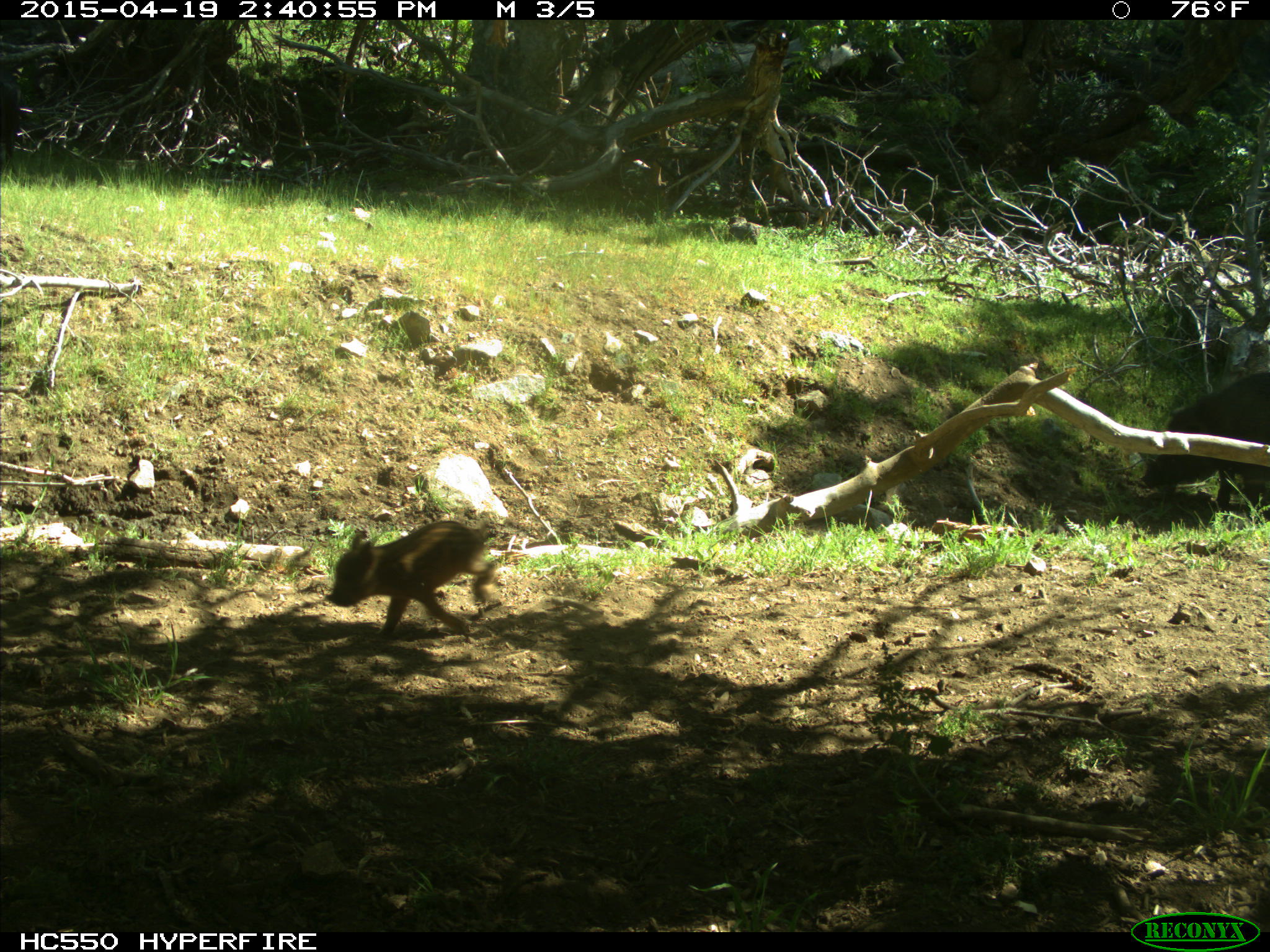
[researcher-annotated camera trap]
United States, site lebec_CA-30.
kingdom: Animalia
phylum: Chordata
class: Mammalia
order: Artiodactyla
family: Suidae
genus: Sus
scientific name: Sus scrofa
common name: wild boar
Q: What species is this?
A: Sus scrofa (wild boar).